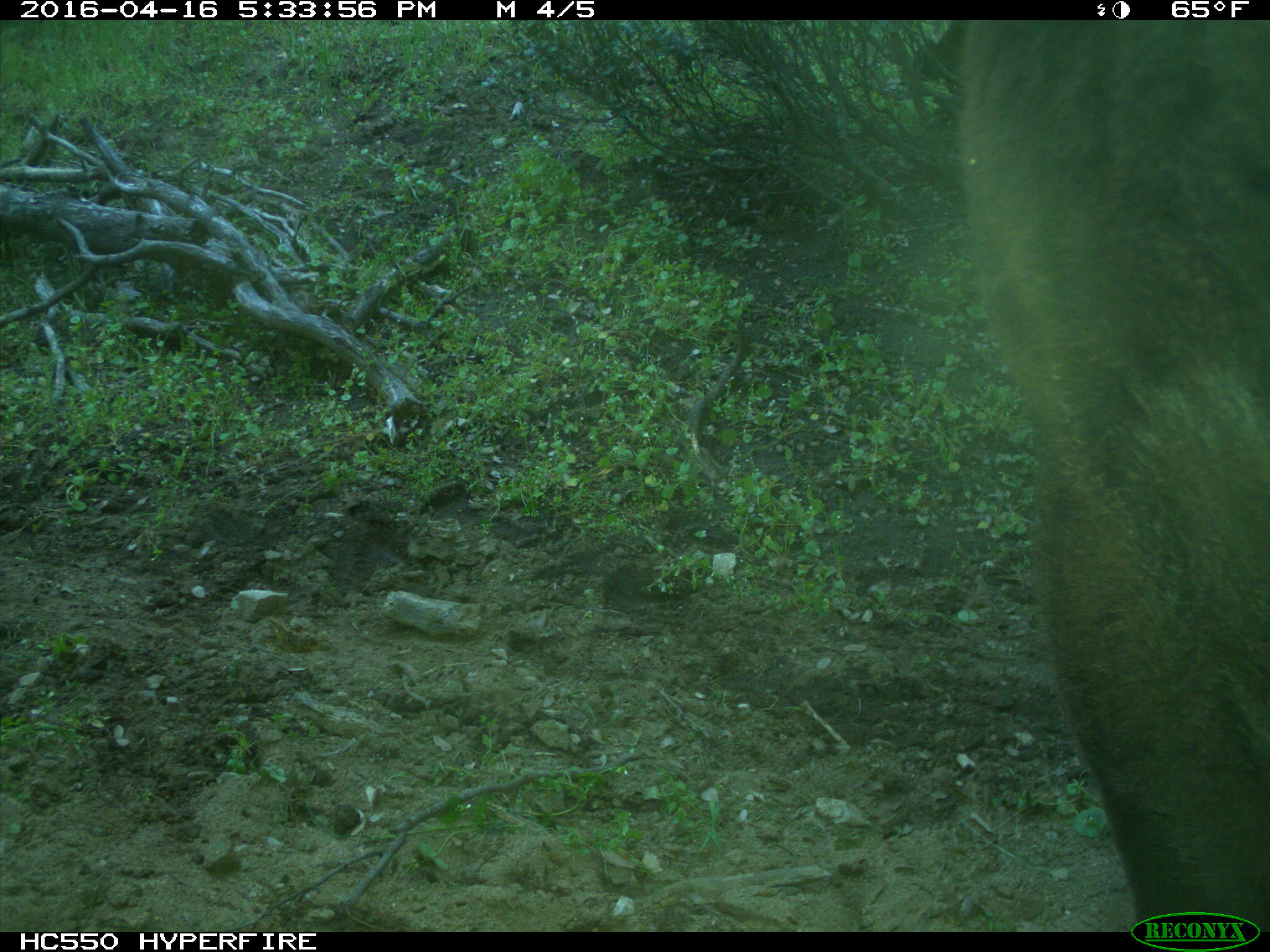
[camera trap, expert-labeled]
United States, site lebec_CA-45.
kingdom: Animalia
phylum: Chordata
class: Mammalia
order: Artiodactyla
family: Bovidae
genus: Bos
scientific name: Bos taurus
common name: domestic cow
Bos taurus (domestic cow).